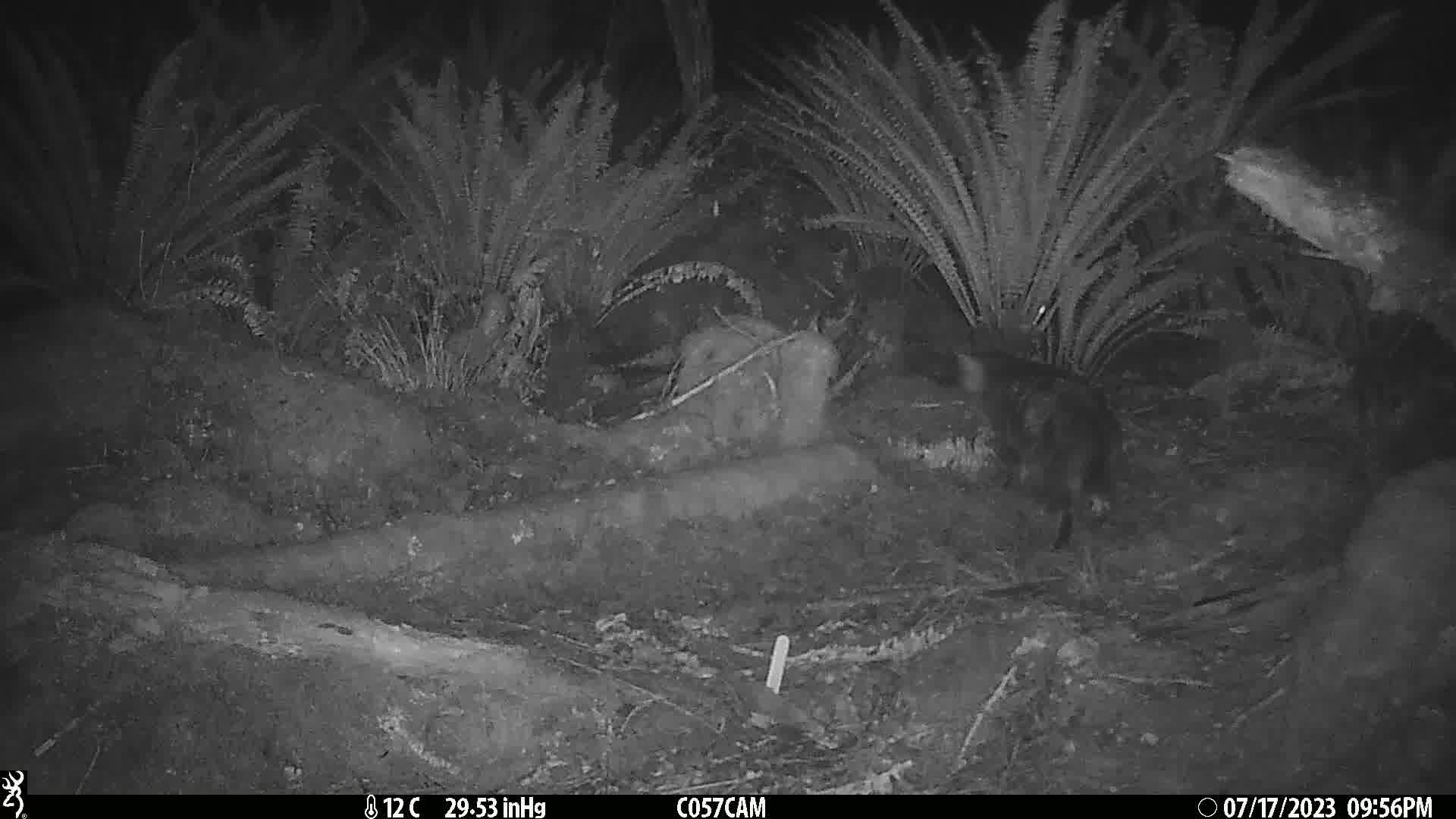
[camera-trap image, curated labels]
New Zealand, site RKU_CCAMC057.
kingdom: Animalia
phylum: Chordata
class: Mammalia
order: Carnivora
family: Felidae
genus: Felis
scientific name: Felis catus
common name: domestic cat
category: cat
Cat (domestic cat) (Felis catus).